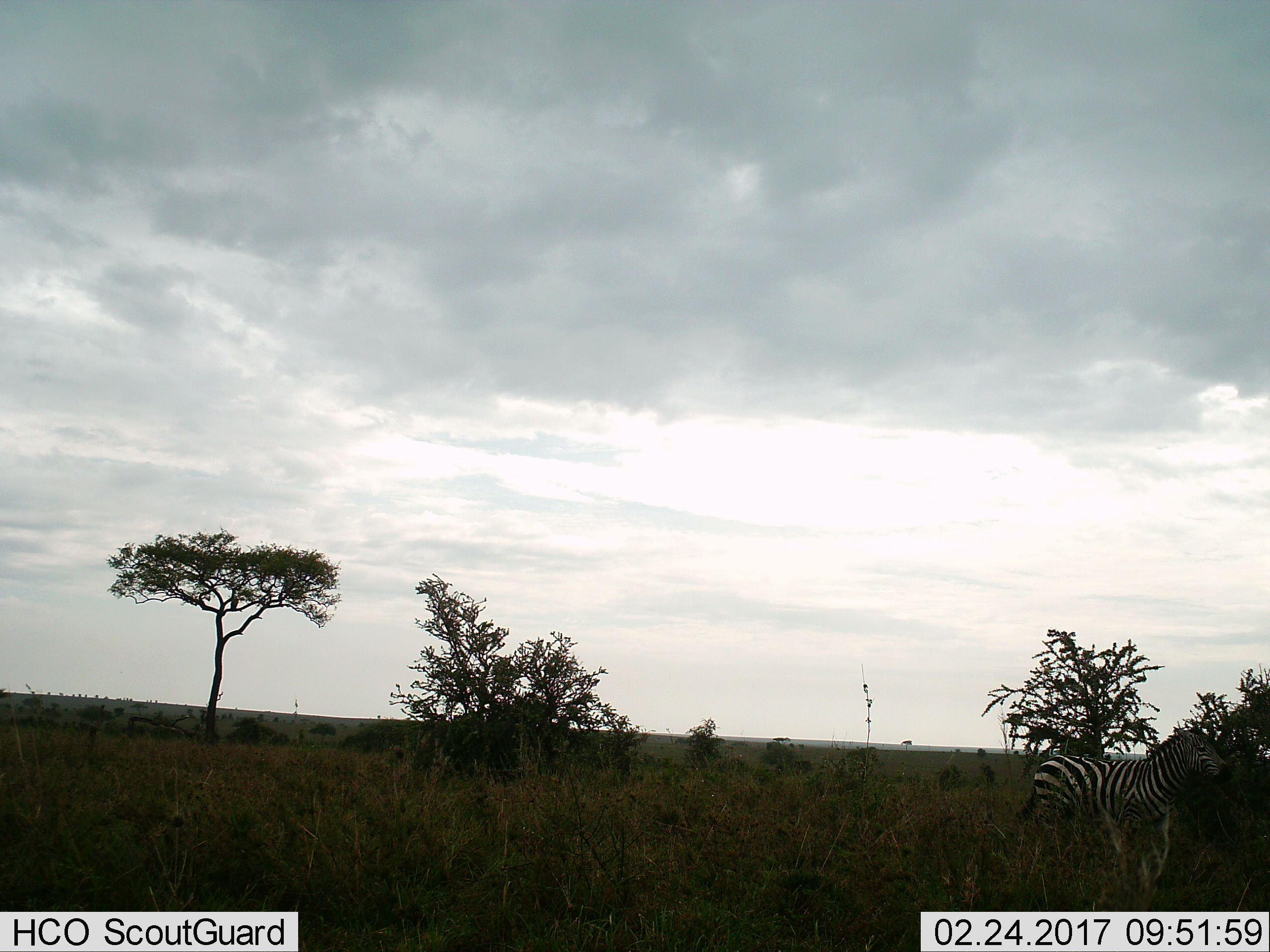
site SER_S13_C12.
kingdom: Animalia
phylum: Chordata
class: Mammalia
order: Perissodactyla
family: Equidae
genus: Equus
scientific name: Equus quagga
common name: plains zebra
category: zebraplains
Zebraplains (plains zebra) (Equus quagga), count 1. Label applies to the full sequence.